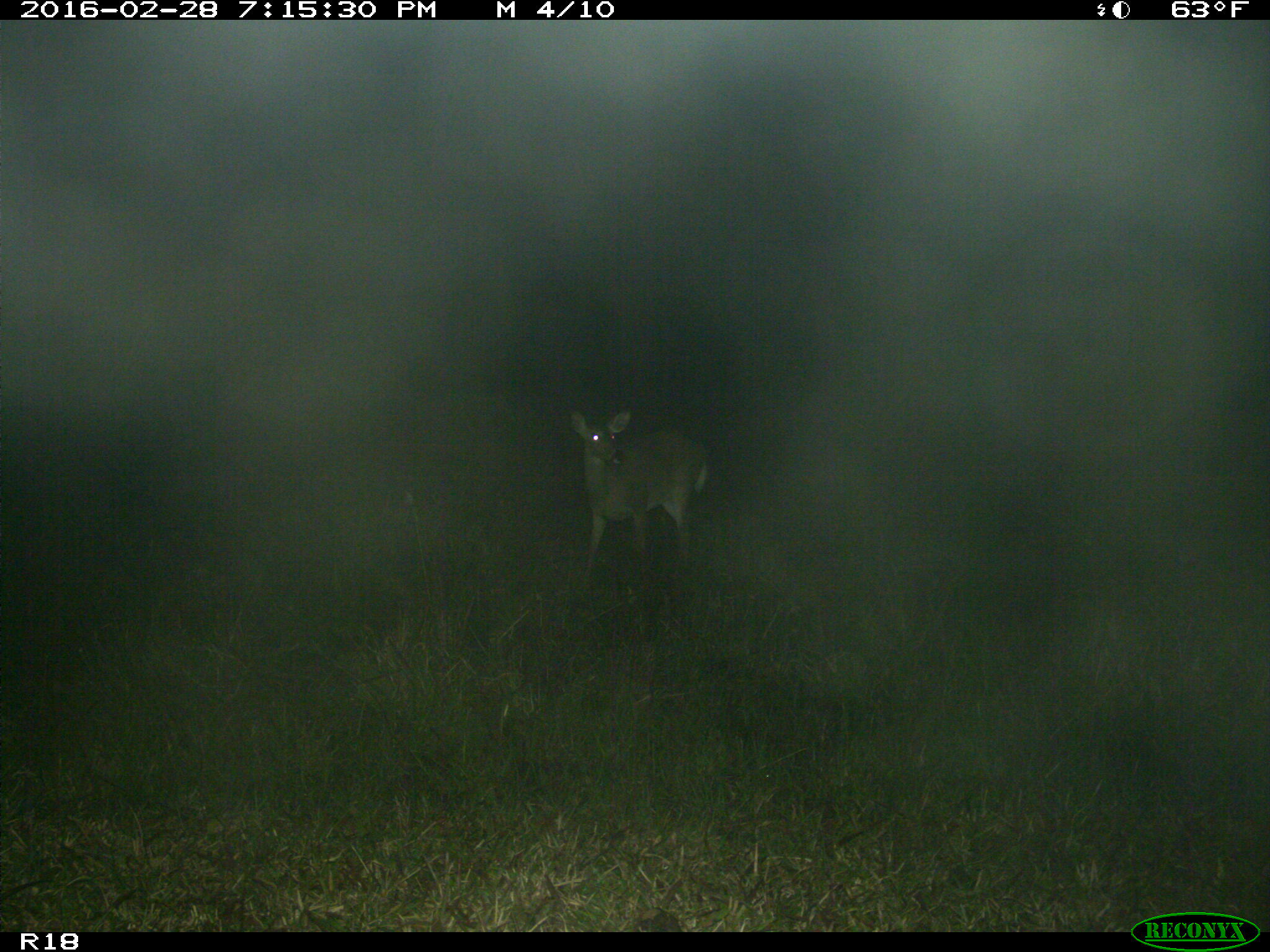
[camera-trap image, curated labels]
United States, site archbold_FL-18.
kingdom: Animalia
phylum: Chordata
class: Mammalia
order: Artiodactyla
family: Cervidae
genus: Odocoileus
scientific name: Odocoileus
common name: deer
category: unidentified deer